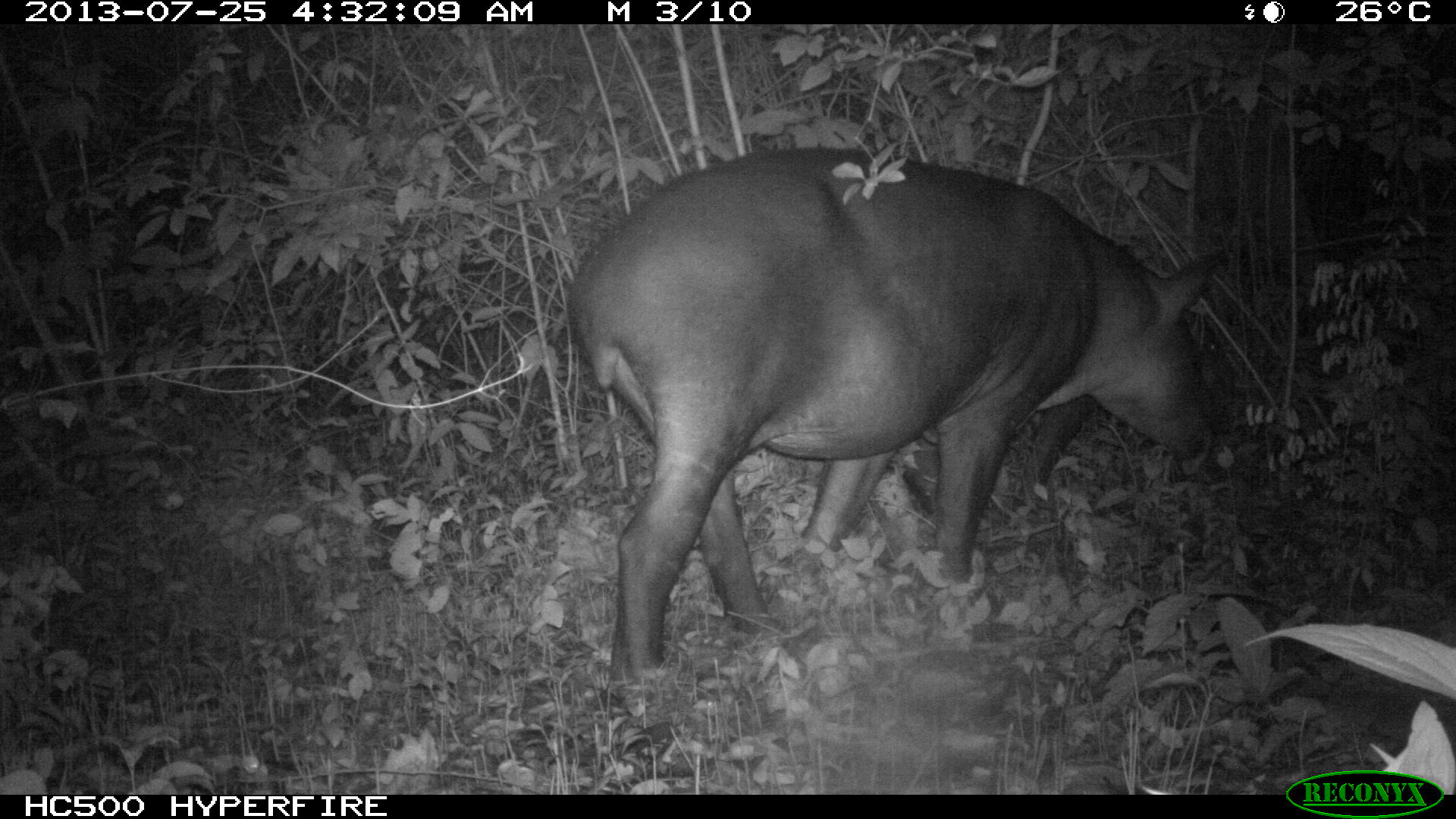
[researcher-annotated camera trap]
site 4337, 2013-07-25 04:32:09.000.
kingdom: Animalia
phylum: Chordata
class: Mammalia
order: Perissodactyla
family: Tapiridae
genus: Tapirus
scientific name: Tapirus bairdii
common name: baird's tapir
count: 2